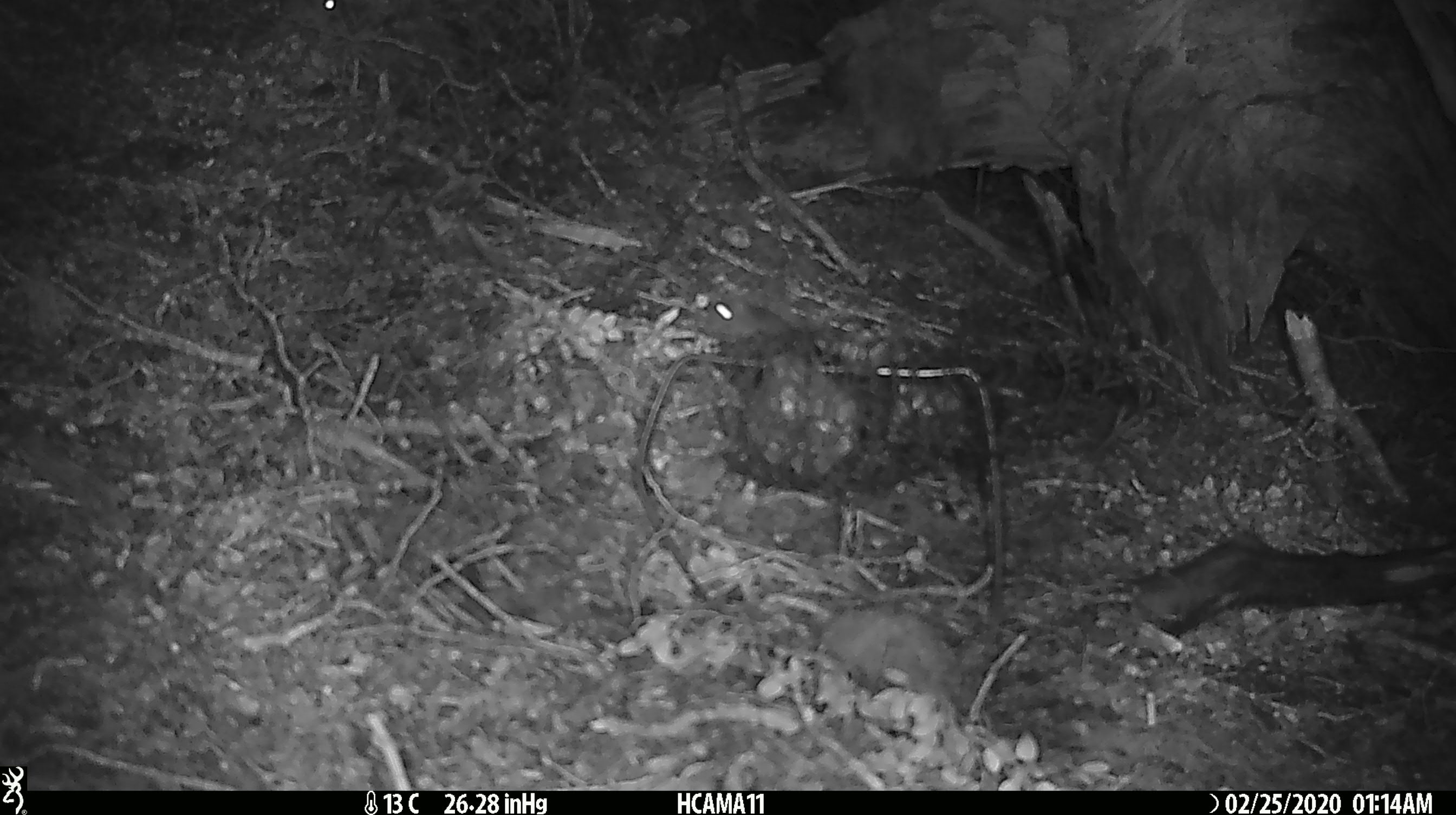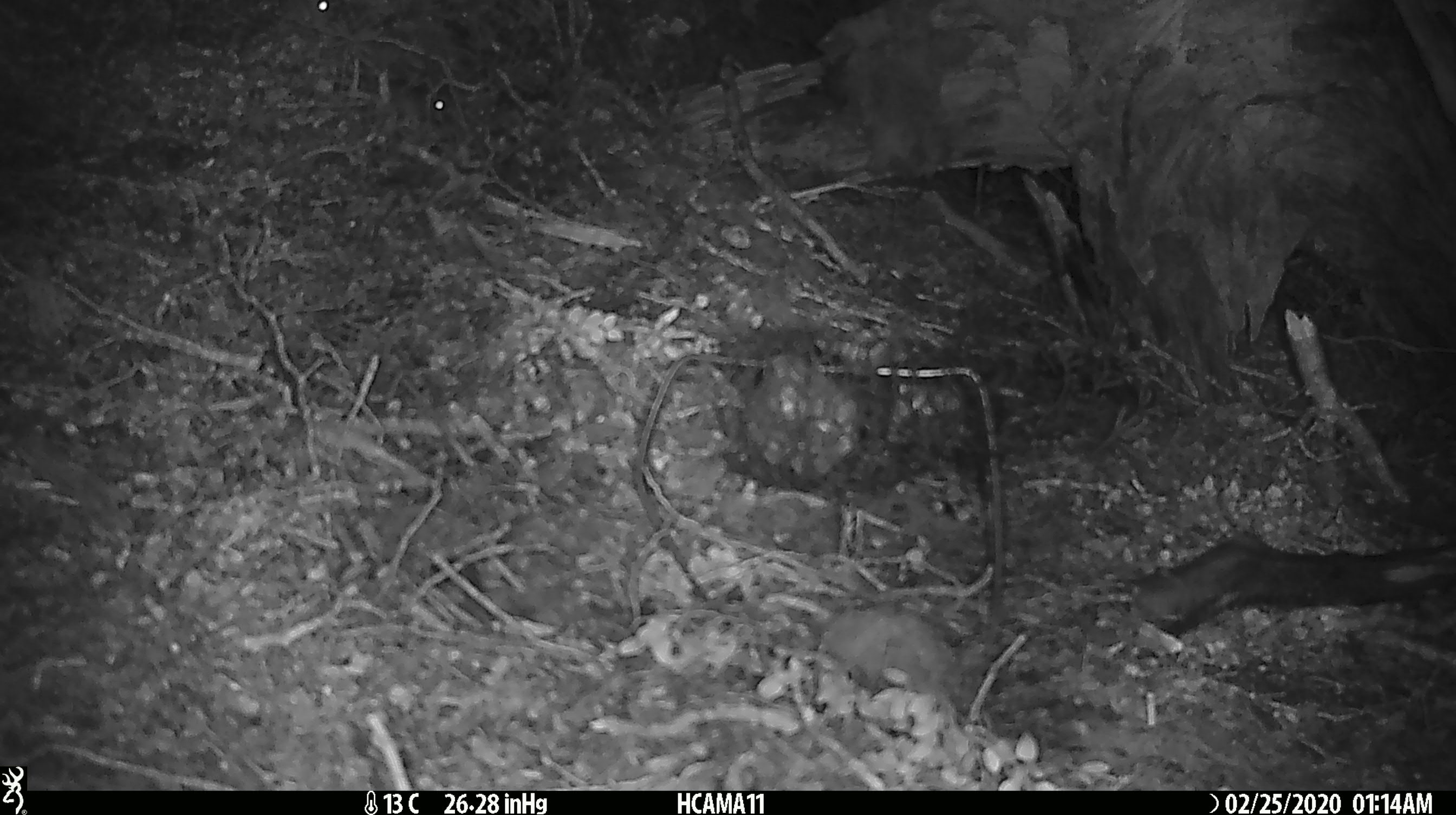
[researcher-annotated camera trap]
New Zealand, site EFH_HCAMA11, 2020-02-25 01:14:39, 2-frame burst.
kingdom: Animalia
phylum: Chordata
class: Mammalia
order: Rodentia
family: Muridae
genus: Mus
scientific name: Mus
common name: mouse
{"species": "mouse (Mus)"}